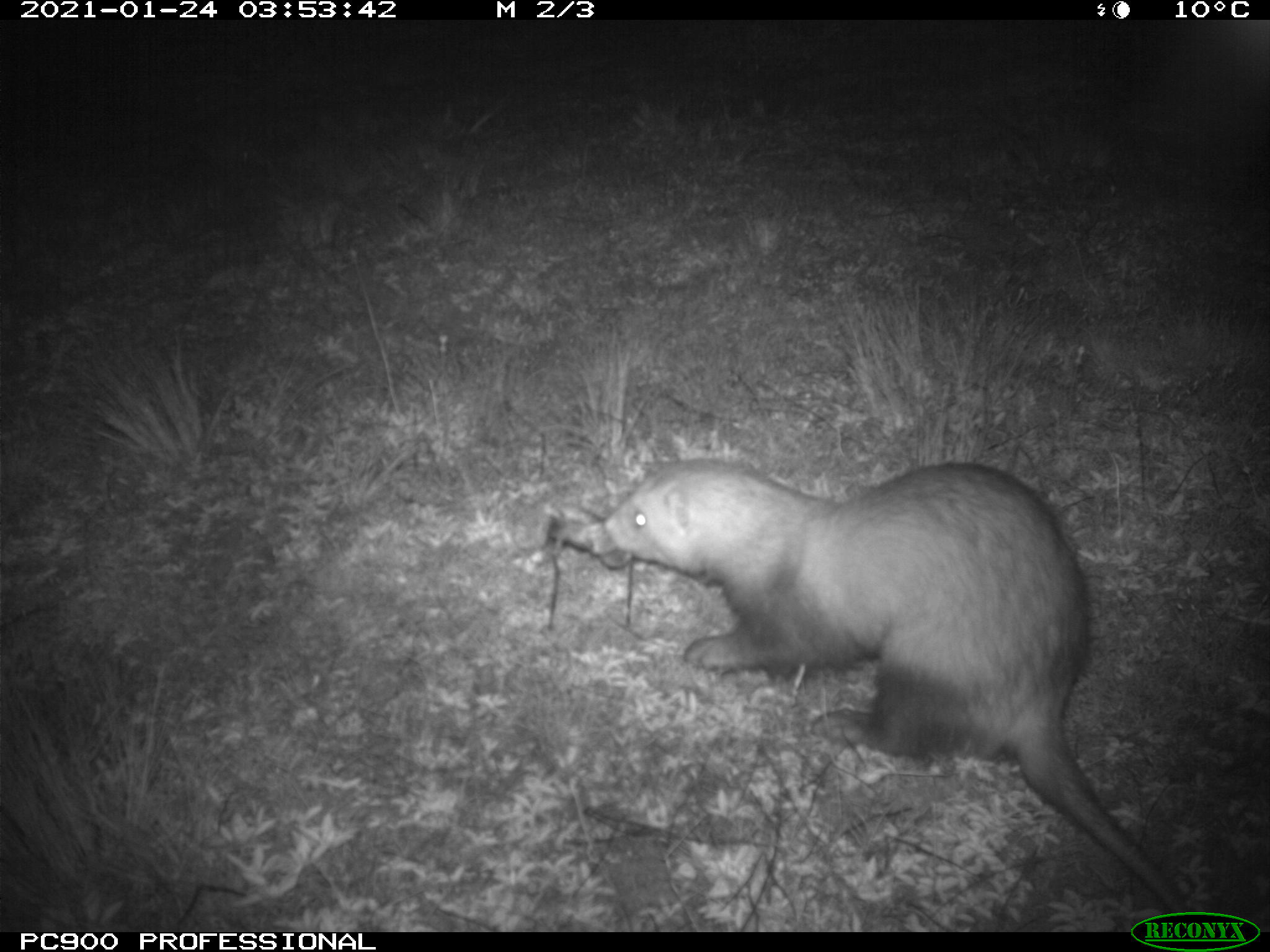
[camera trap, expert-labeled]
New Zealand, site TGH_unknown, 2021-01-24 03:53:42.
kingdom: Animalia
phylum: Chordata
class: Mammalia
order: Carnivora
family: Mustelidae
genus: Mustela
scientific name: Mustela furo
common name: ferret